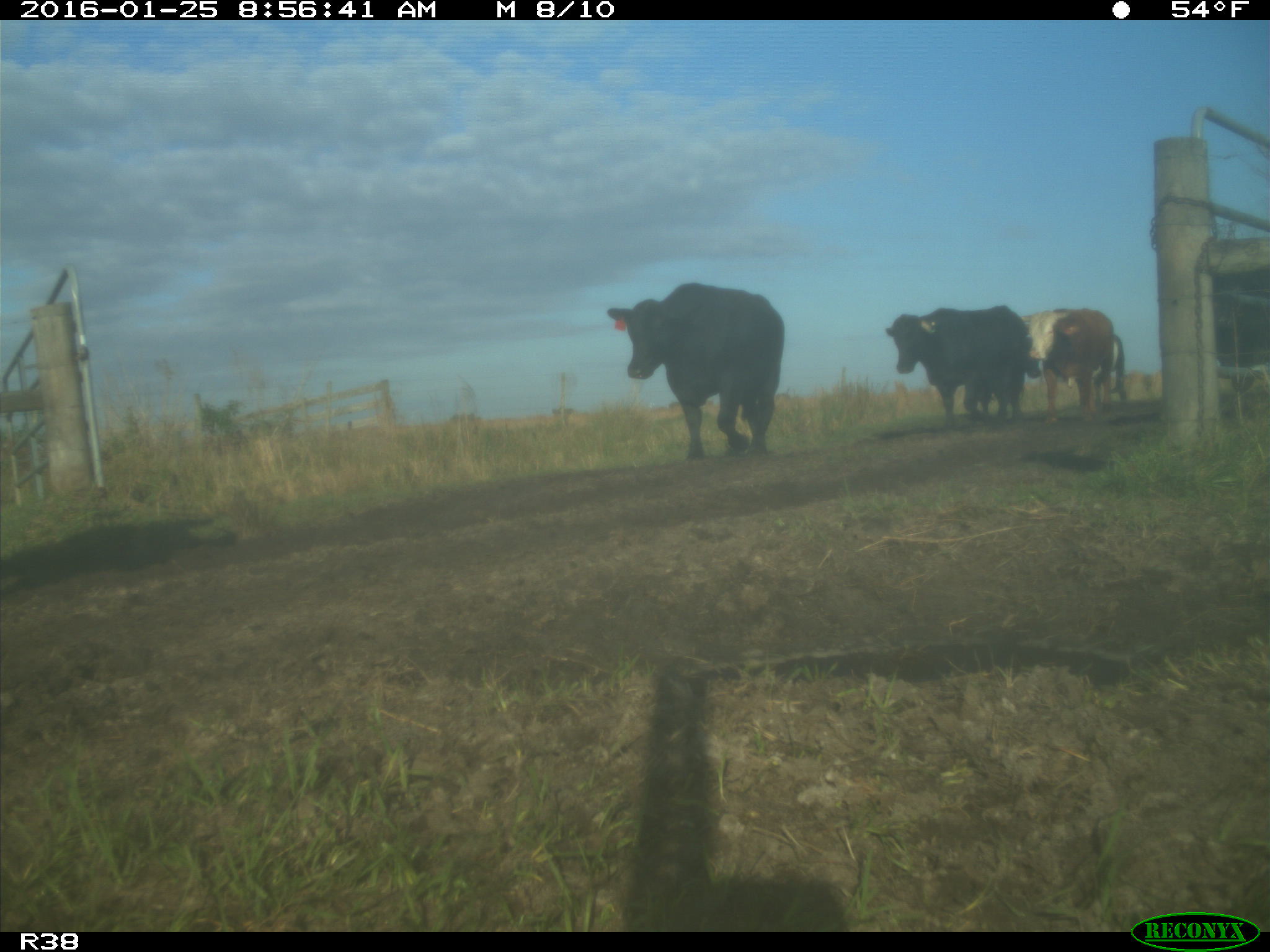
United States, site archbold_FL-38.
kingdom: Animalia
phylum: Chordata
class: Mammalia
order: Artiodactyla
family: Bovidae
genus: Bos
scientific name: Bos taurus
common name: domestic cow